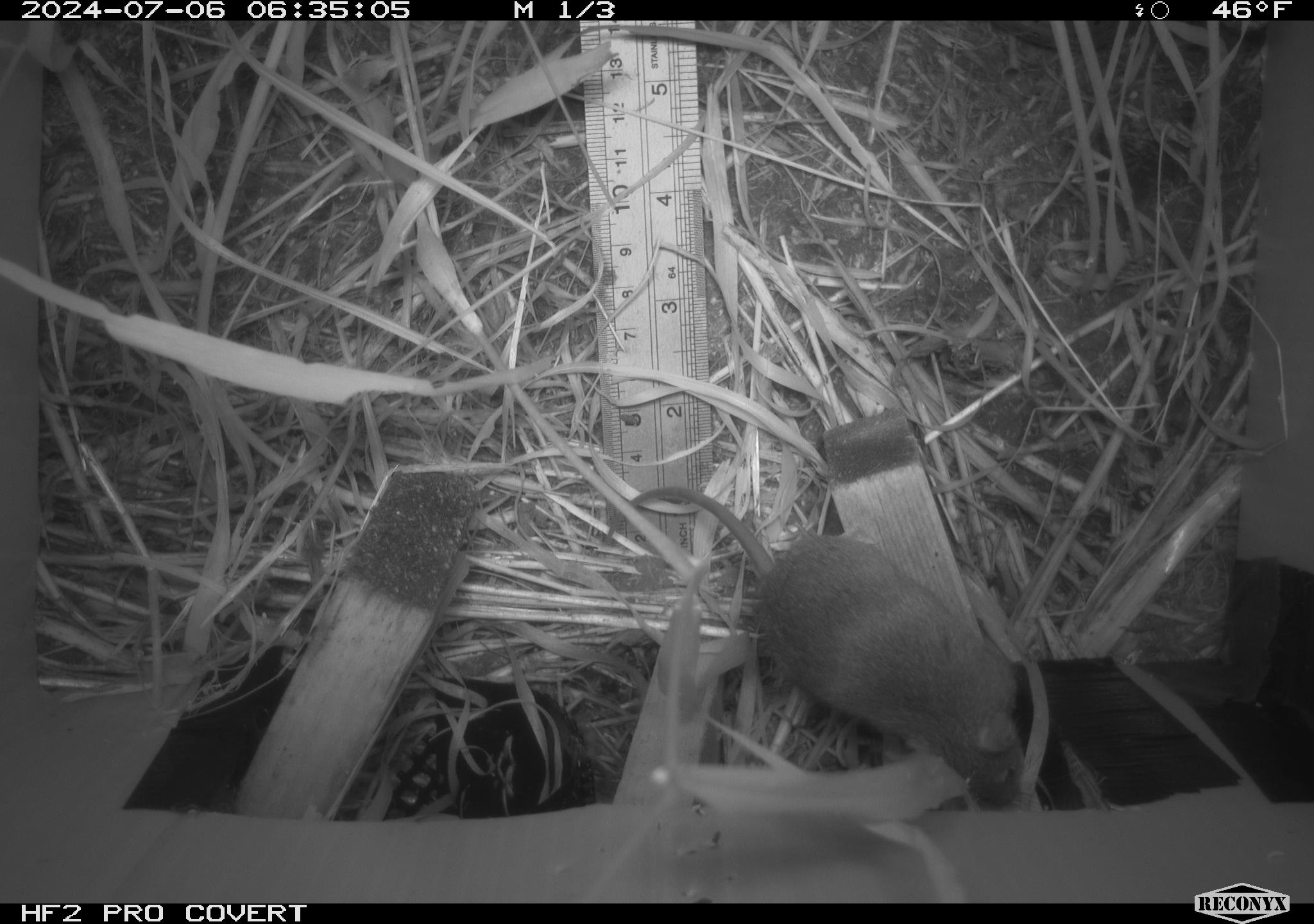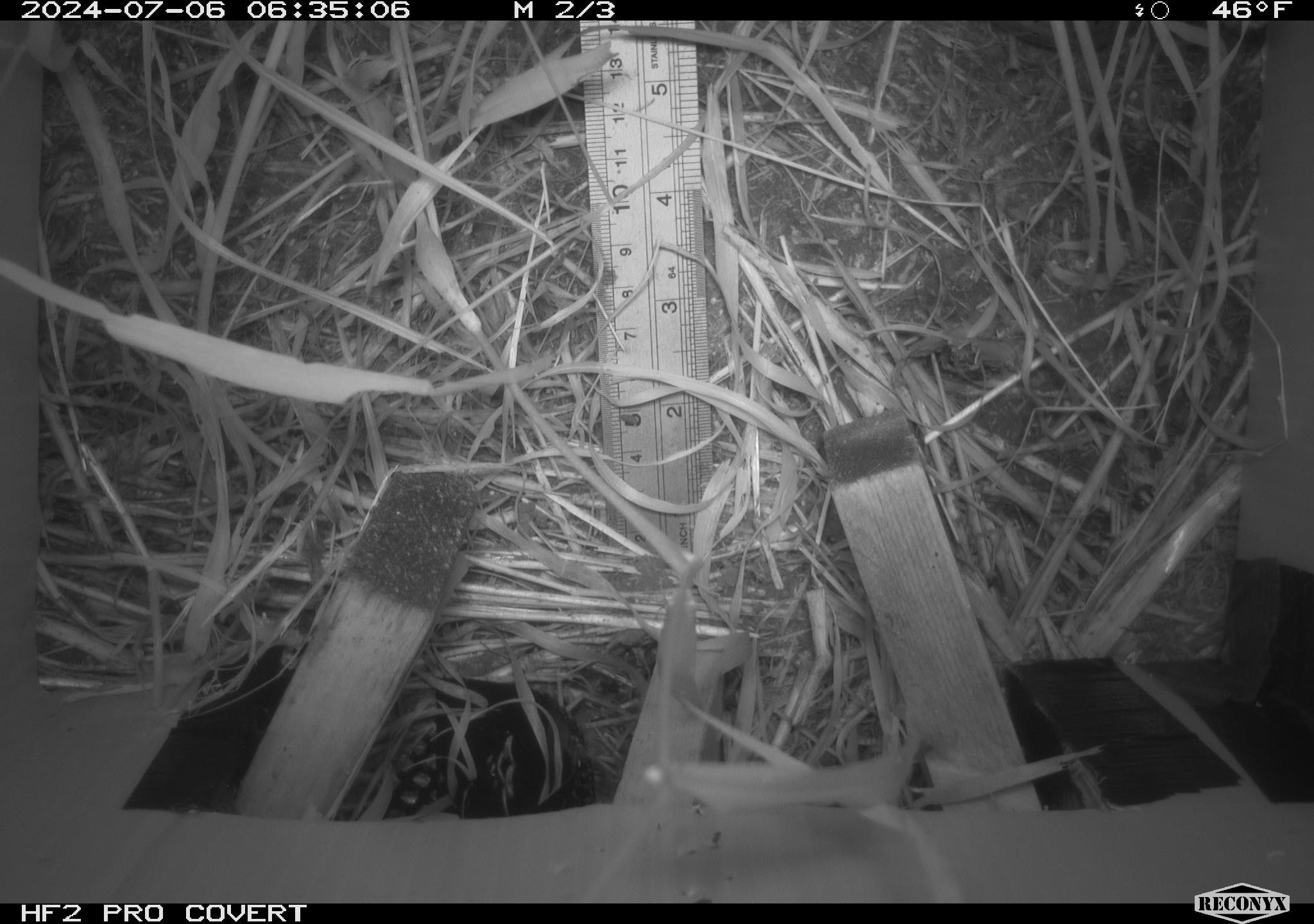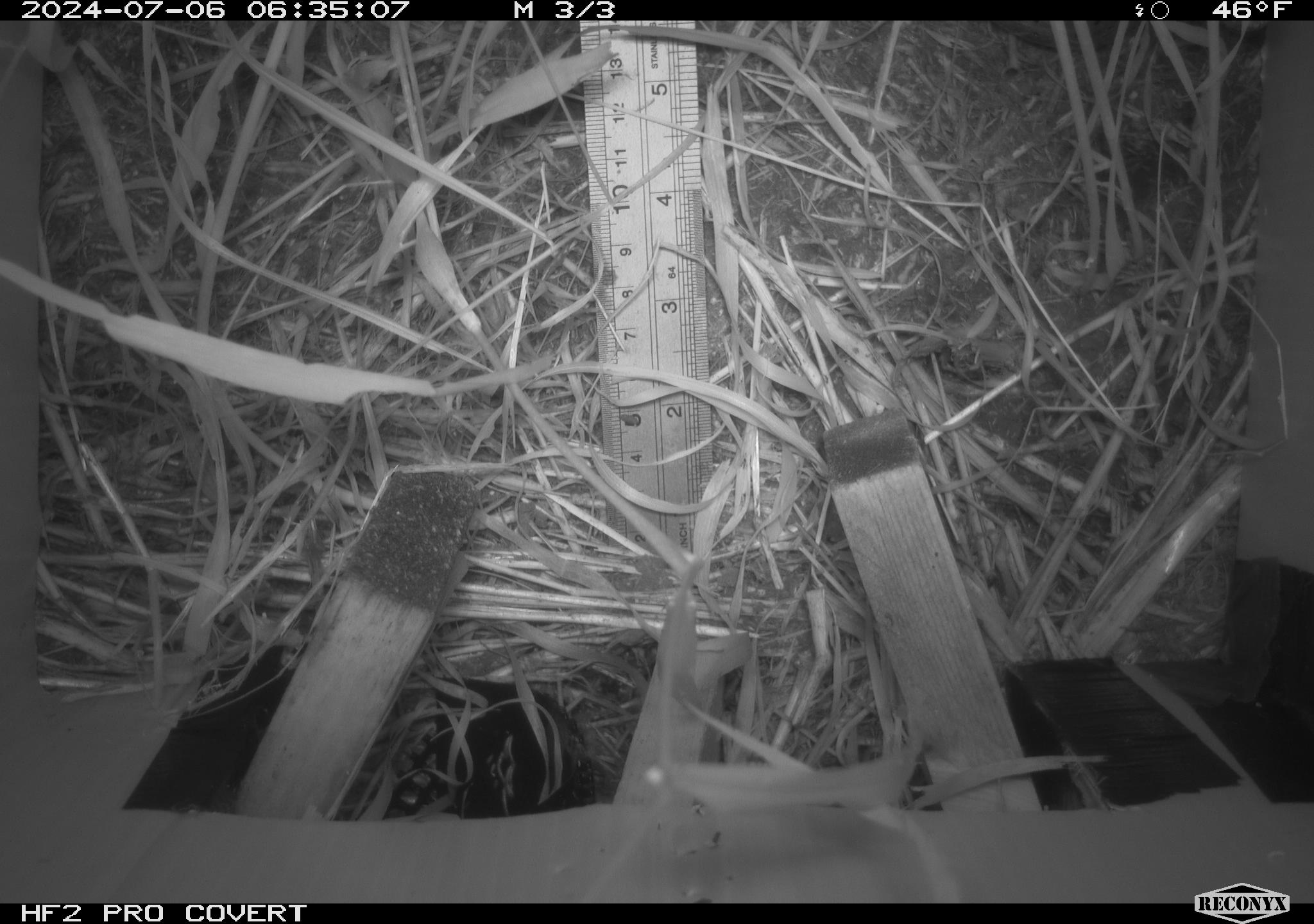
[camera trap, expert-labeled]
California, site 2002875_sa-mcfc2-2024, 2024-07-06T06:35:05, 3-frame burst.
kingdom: Animalia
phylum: Chordata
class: Mammalia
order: Rodentia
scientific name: Rodentia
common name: rodent